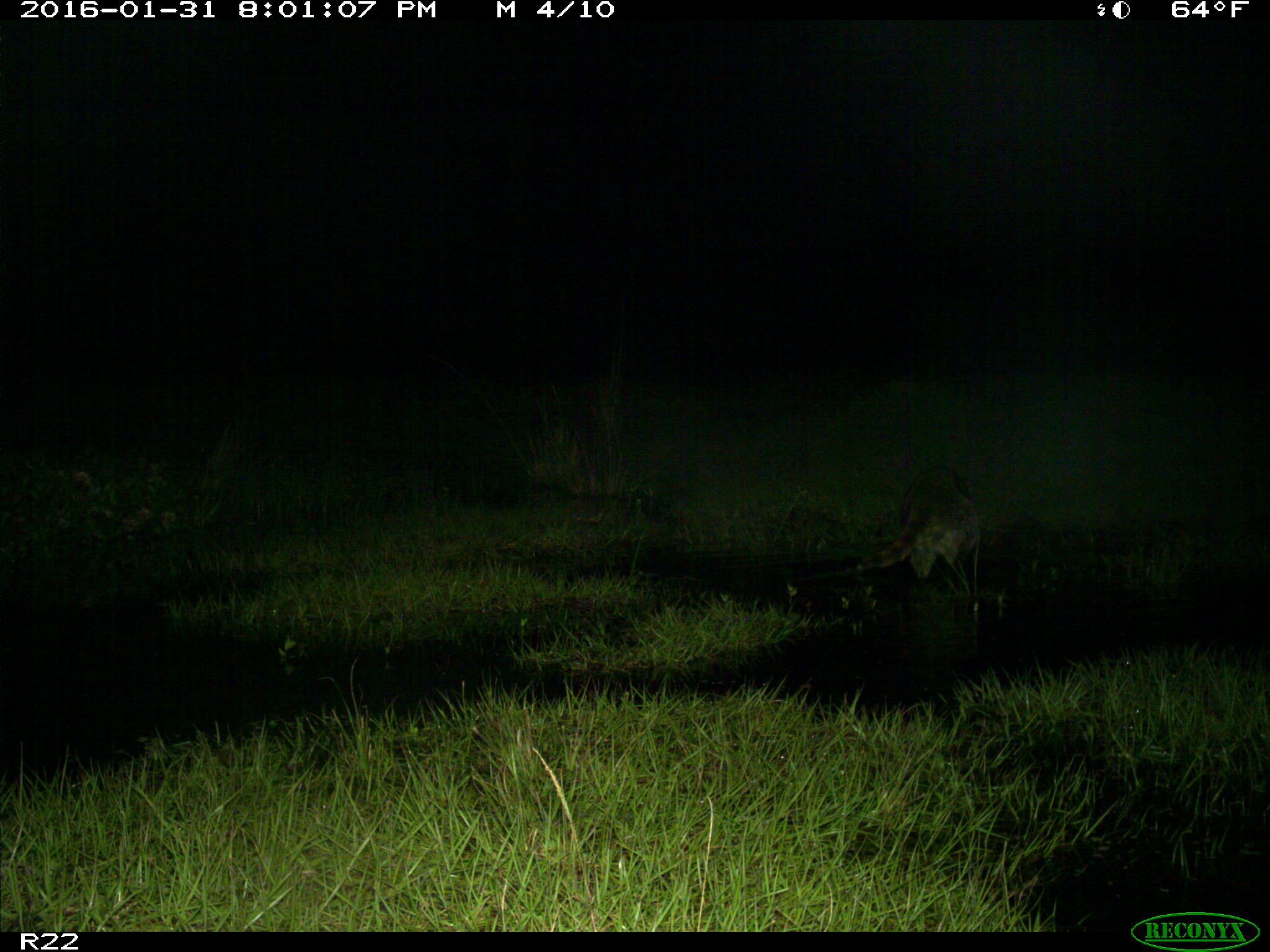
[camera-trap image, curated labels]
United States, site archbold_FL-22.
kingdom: Animalia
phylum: Chordata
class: Mammalia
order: Carnivora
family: Procyonidae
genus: Procyon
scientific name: Procyon lotor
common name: common raccoon